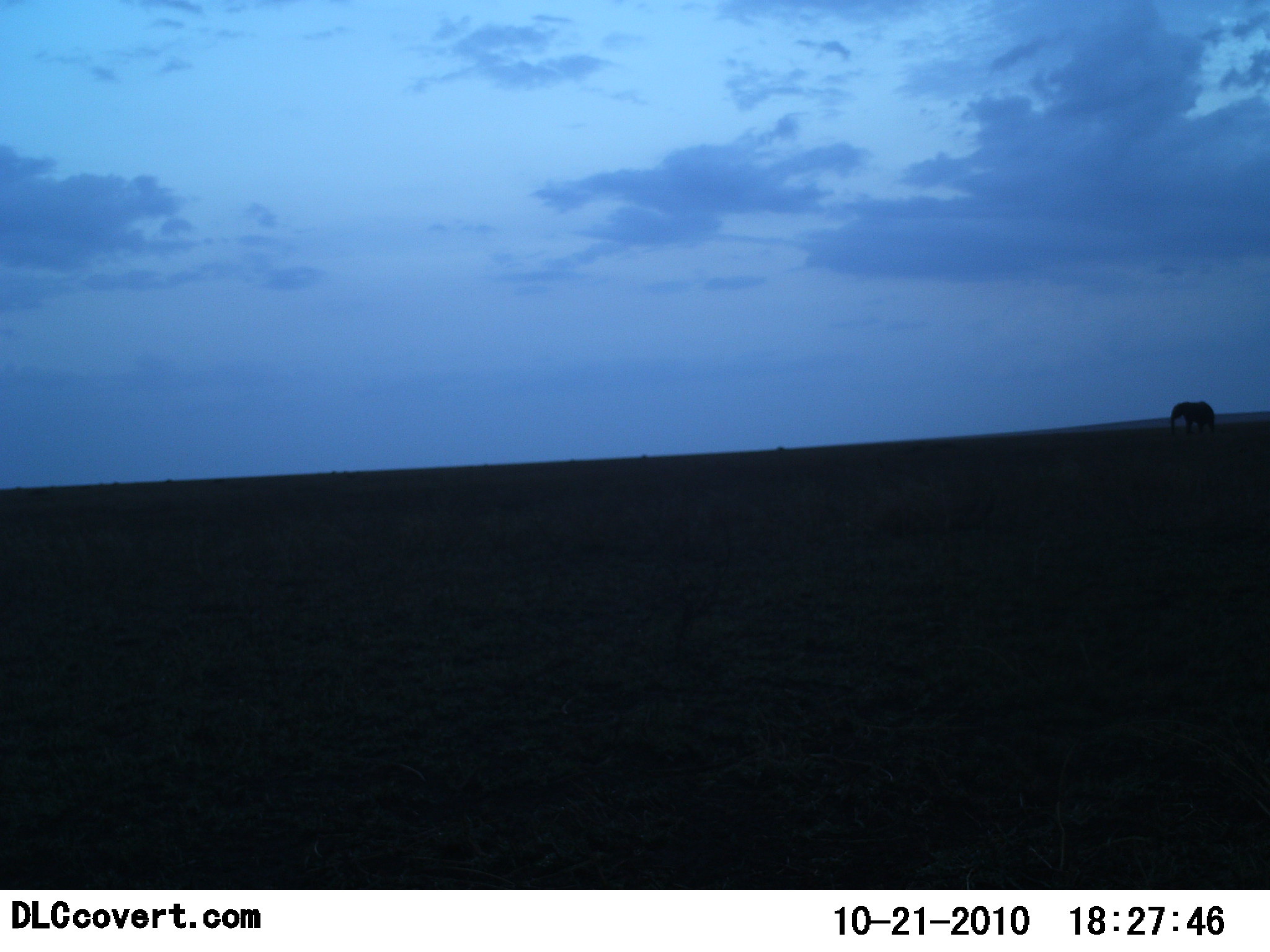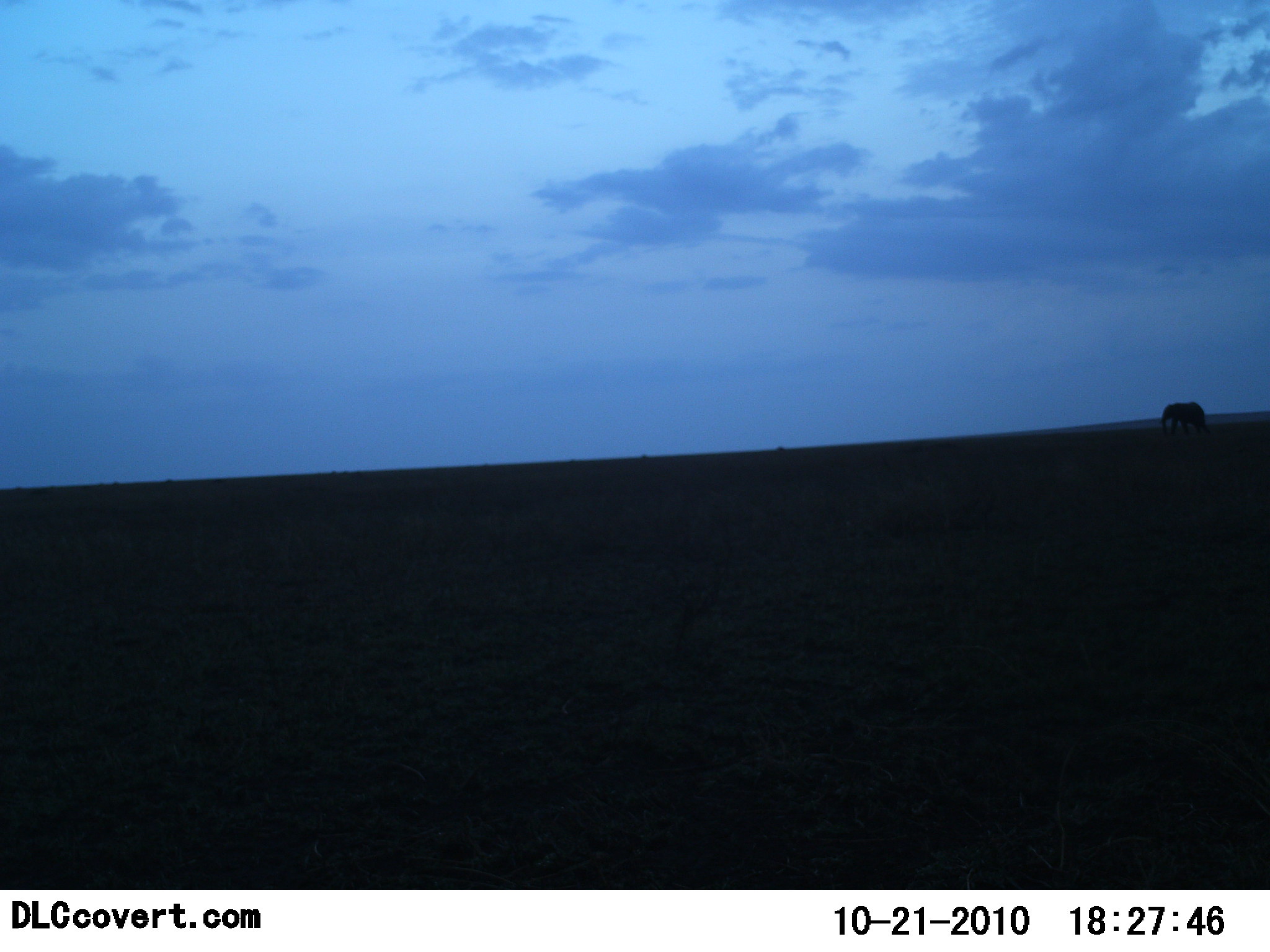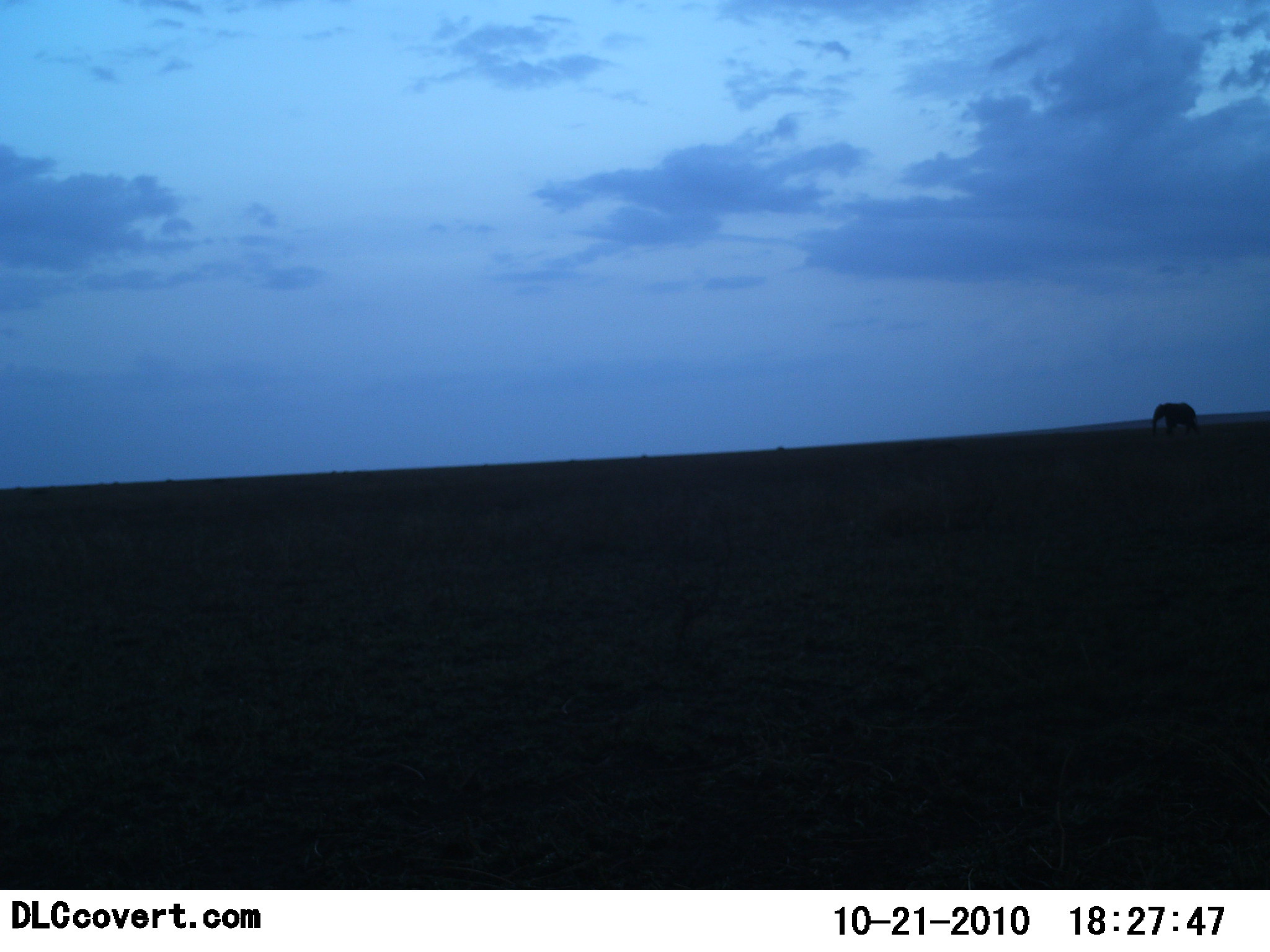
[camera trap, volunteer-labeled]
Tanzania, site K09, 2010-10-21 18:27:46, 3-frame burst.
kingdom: Animalia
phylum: Chordata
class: Mammalia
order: Proboscidea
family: Elephantidae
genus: Loxodonta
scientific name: Loxodonta africana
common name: african bush elephant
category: elephant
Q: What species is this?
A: Elephant (african bush elephant) (Loxodonta africana).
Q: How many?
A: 1.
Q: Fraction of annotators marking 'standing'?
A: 9%.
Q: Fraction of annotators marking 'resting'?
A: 0%.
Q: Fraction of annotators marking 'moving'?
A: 91%.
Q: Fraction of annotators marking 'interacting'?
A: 0%.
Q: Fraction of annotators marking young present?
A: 0%.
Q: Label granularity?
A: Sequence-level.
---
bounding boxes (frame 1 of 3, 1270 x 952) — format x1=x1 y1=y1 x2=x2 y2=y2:
animal: x1=1169 y1=401 x2=1217 y2=435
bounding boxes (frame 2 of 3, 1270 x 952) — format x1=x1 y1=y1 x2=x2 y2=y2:
animal: x1=1161 y1=402 x2=1206 y2=433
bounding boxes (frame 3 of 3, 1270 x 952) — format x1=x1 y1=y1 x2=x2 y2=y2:
animal: x1=1151 y1=403 x2=1199 y2=436